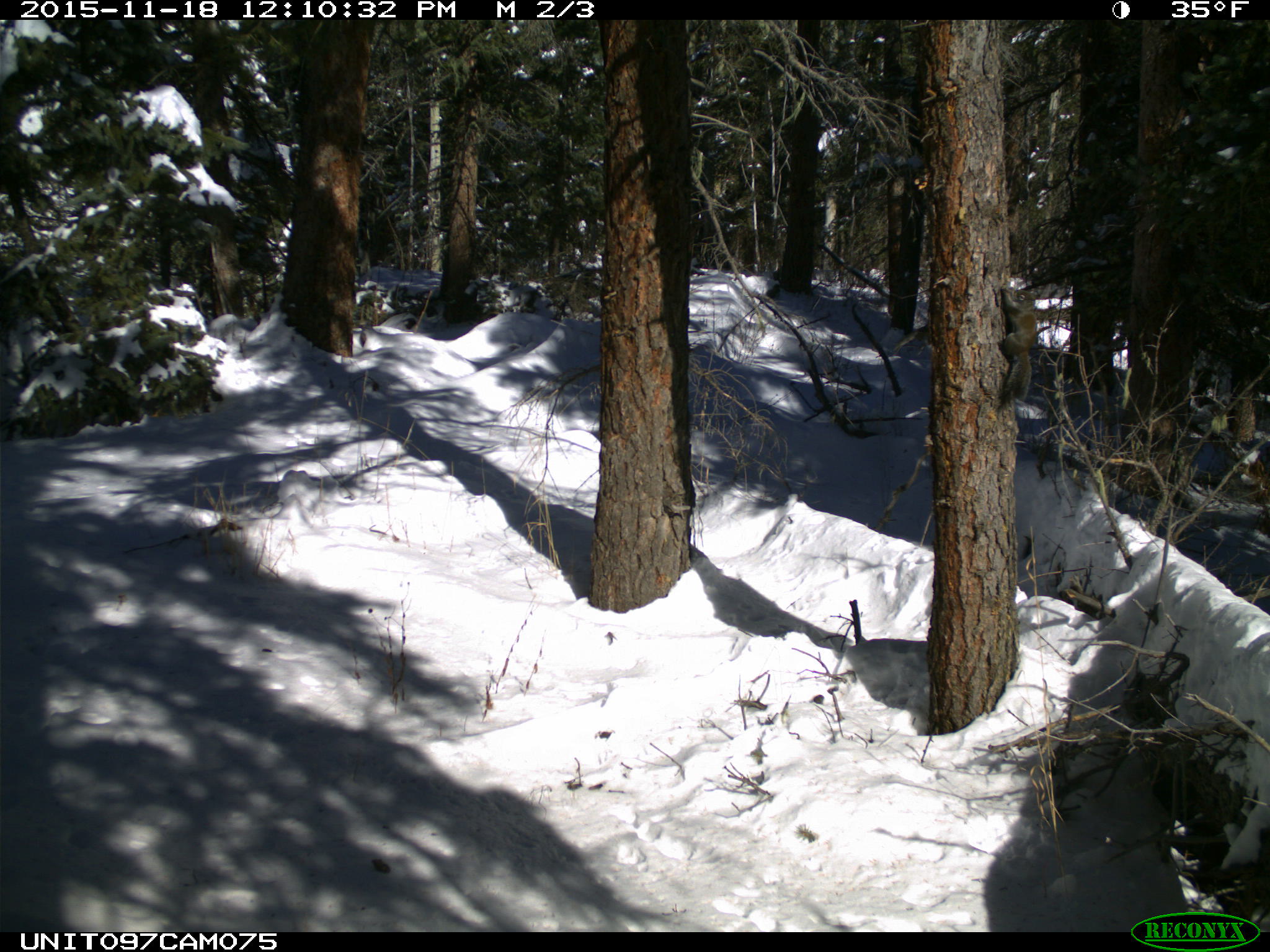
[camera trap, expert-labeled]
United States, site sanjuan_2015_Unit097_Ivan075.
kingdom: Animalia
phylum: Chordata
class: Mammalia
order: Rodentia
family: Sciuridae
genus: Tamiasciurus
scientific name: Tamiasciurus hudsonicus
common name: american red squirrel